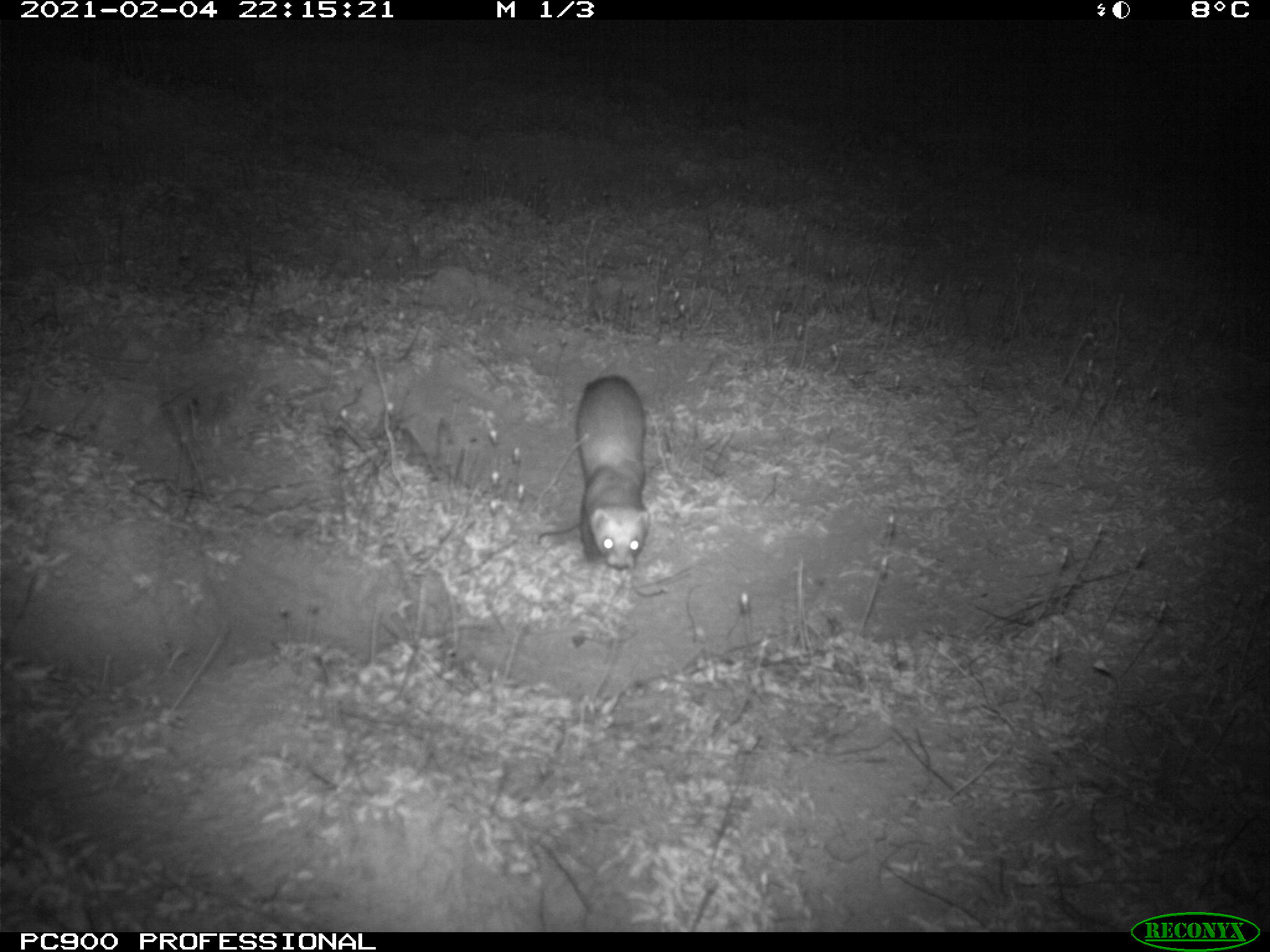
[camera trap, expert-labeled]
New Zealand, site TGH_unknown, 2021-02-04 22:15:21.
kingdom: Animalia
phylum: Chordata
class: Mammalia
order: Carnivora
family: Mustelidae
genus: Mustela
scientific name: Mustela furo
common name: ferret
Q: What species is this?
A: Ferret (Mustela furo).